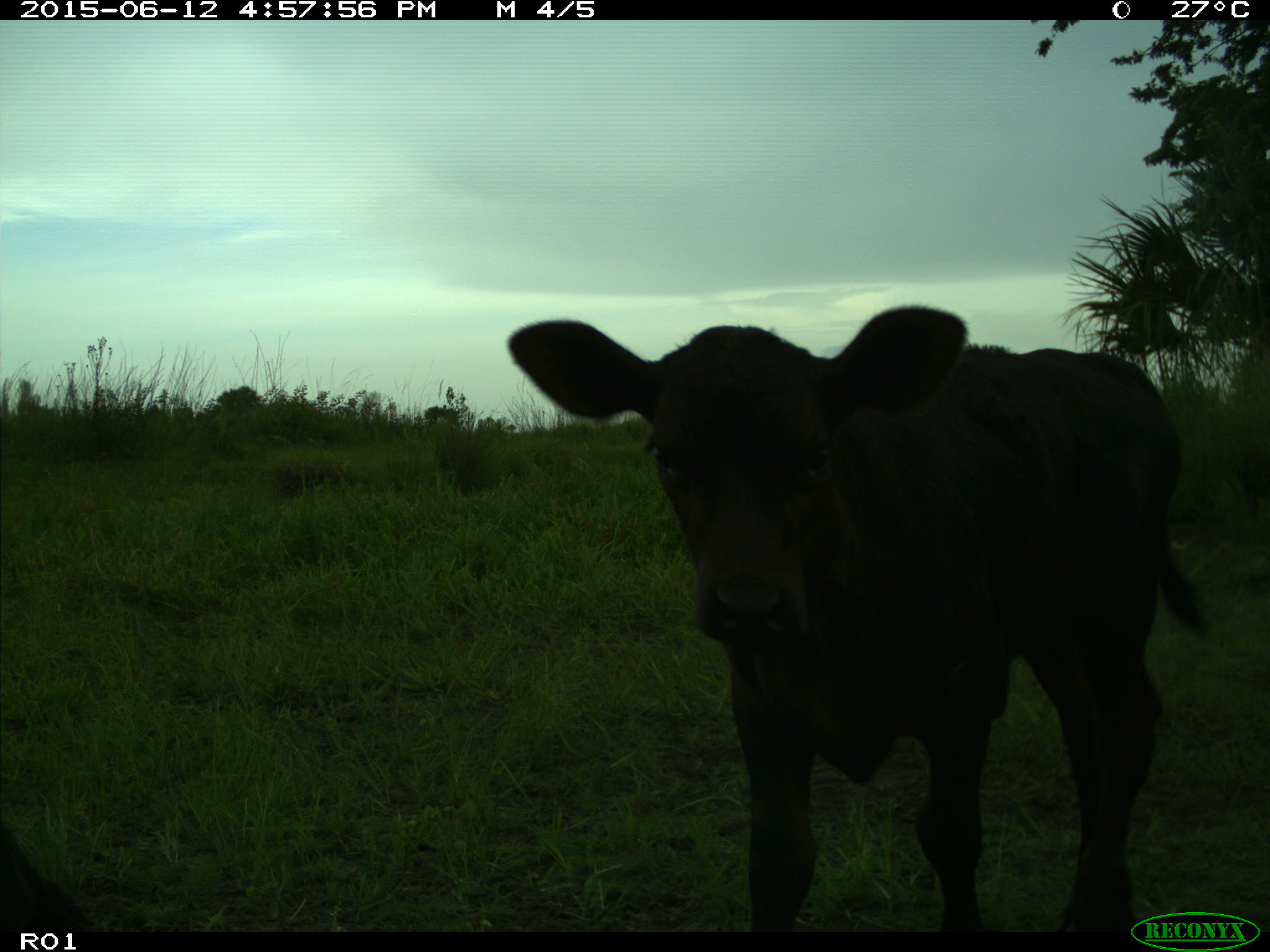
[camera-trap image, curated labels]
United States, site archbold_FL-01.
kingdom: Animalia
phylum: Chordata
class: Mammalia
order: Artiodactyla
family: Bovidae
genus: Bos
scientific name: Bos taurus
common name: domestic cow